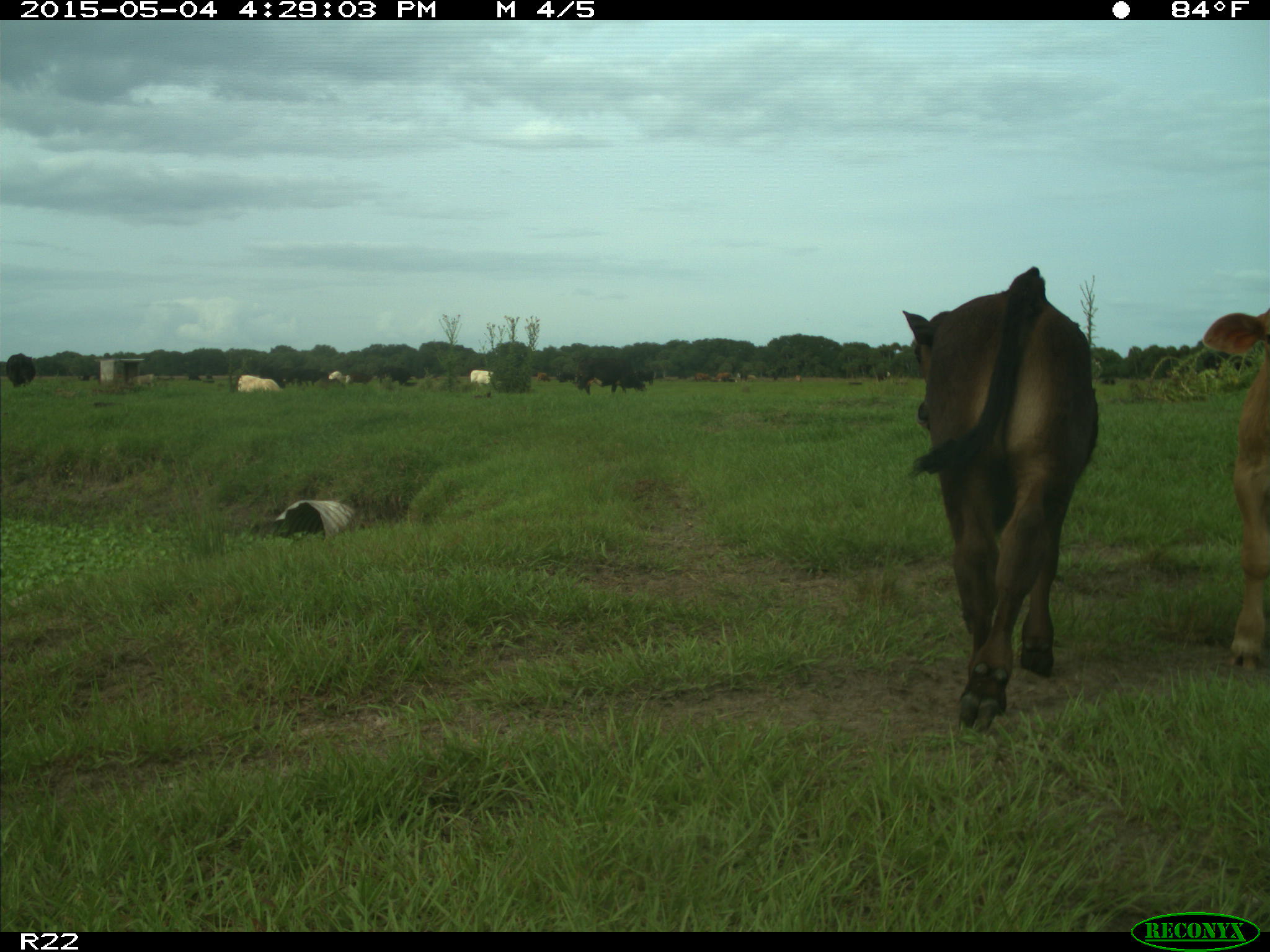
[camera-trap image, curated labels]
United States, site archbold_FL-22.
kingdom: Animalia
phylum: Chordata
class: Mammalia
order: Artiodactyla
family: Bovidae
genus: Bos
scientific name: Bos taurus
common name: domestic cow